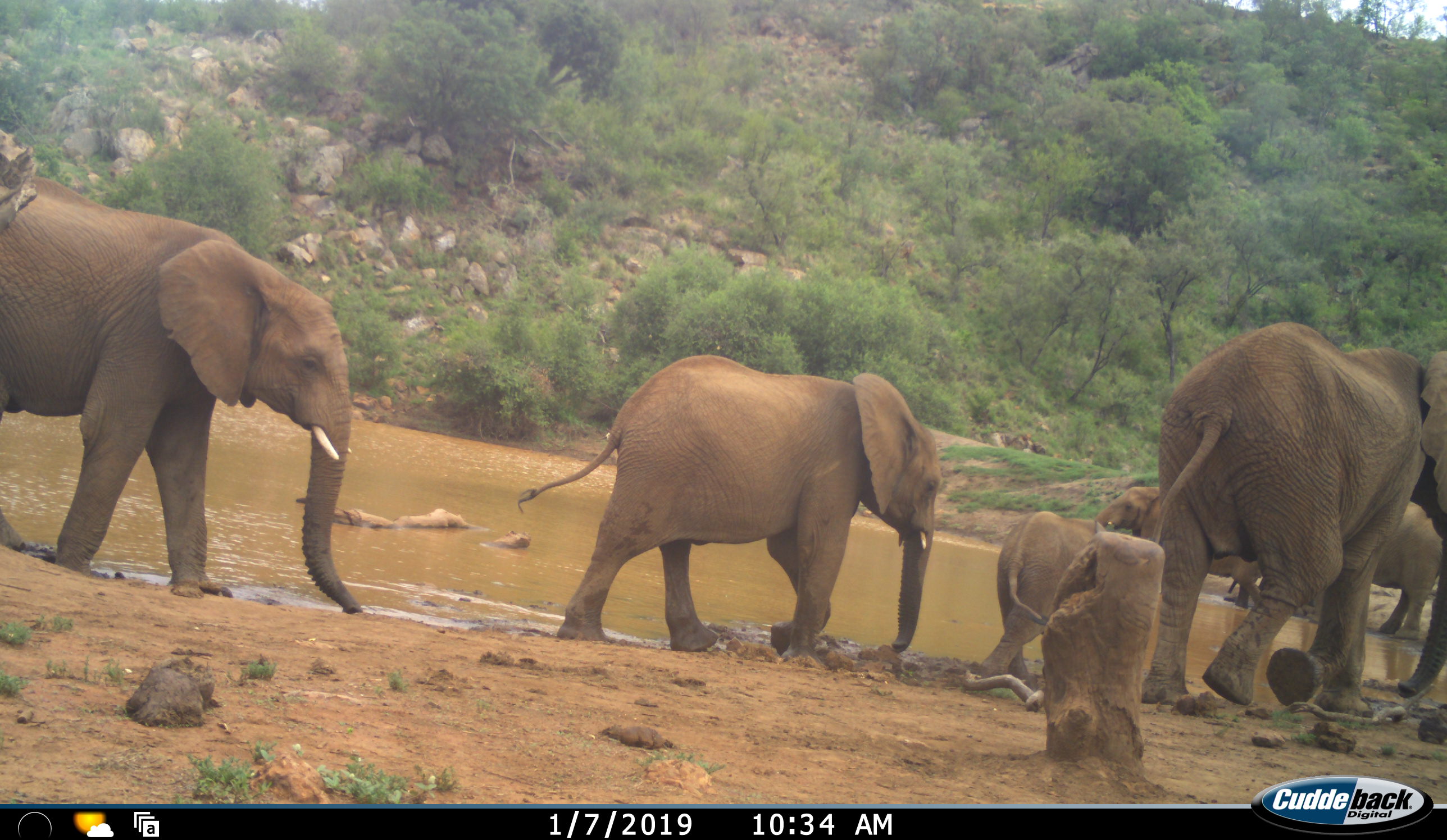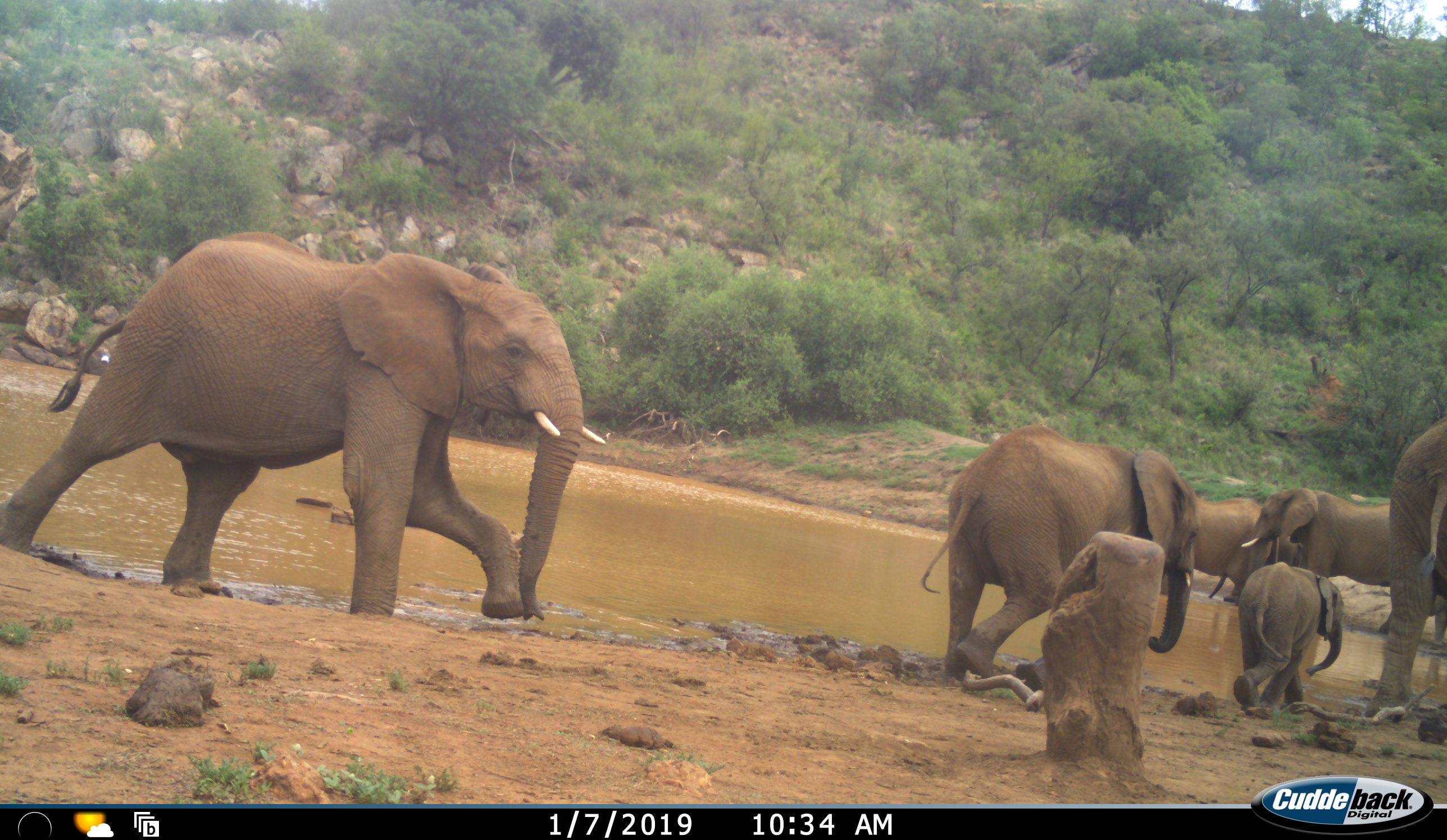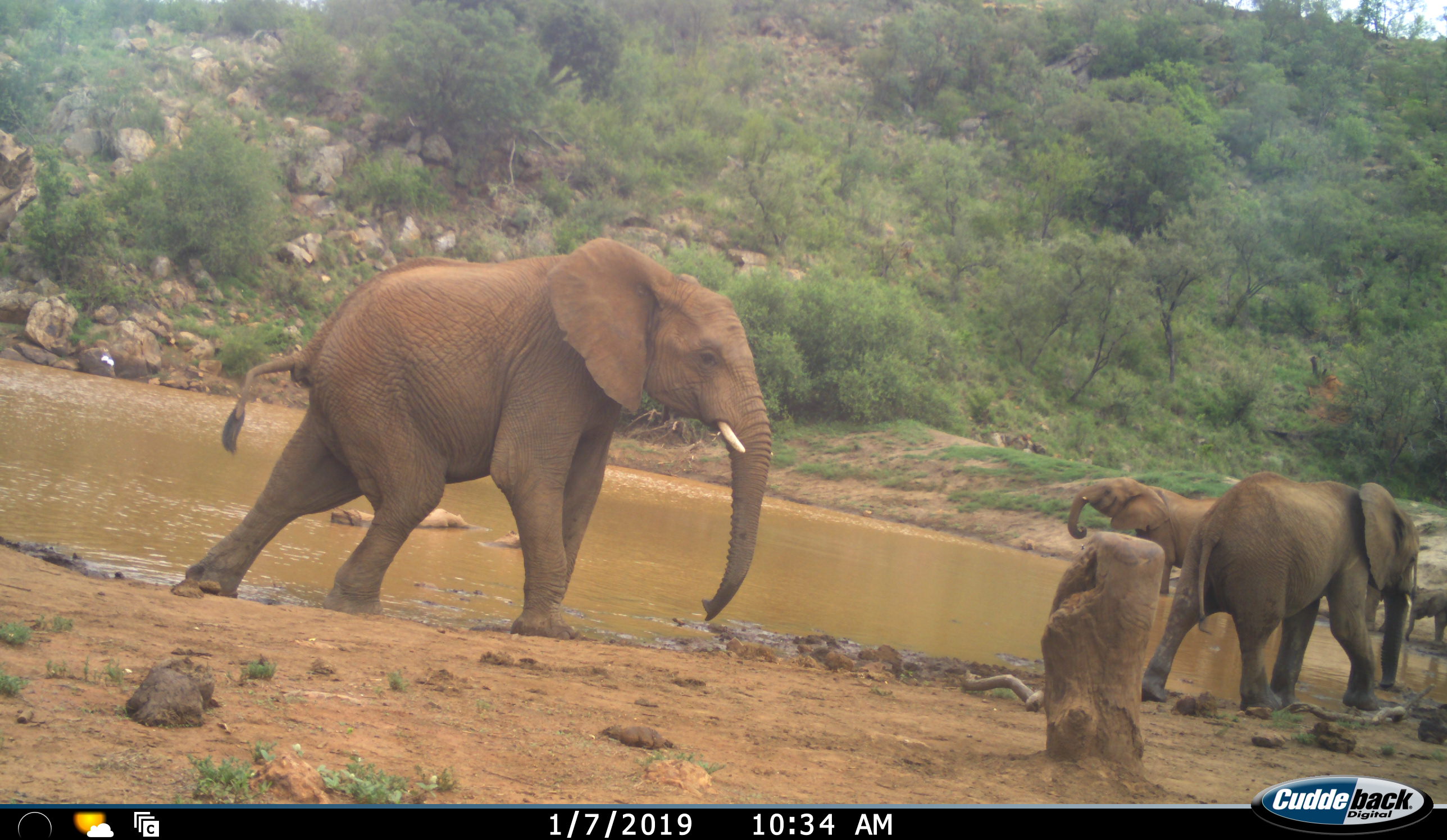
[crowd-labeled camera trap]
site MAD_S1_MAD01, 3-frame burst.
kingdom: Animalia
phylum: Chordata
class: Mammalia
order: Proboscidea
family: Elephantidae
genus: Loxodonta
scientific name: Loxodonta africana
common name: african bush elephant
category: elephant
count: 6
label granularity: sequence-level